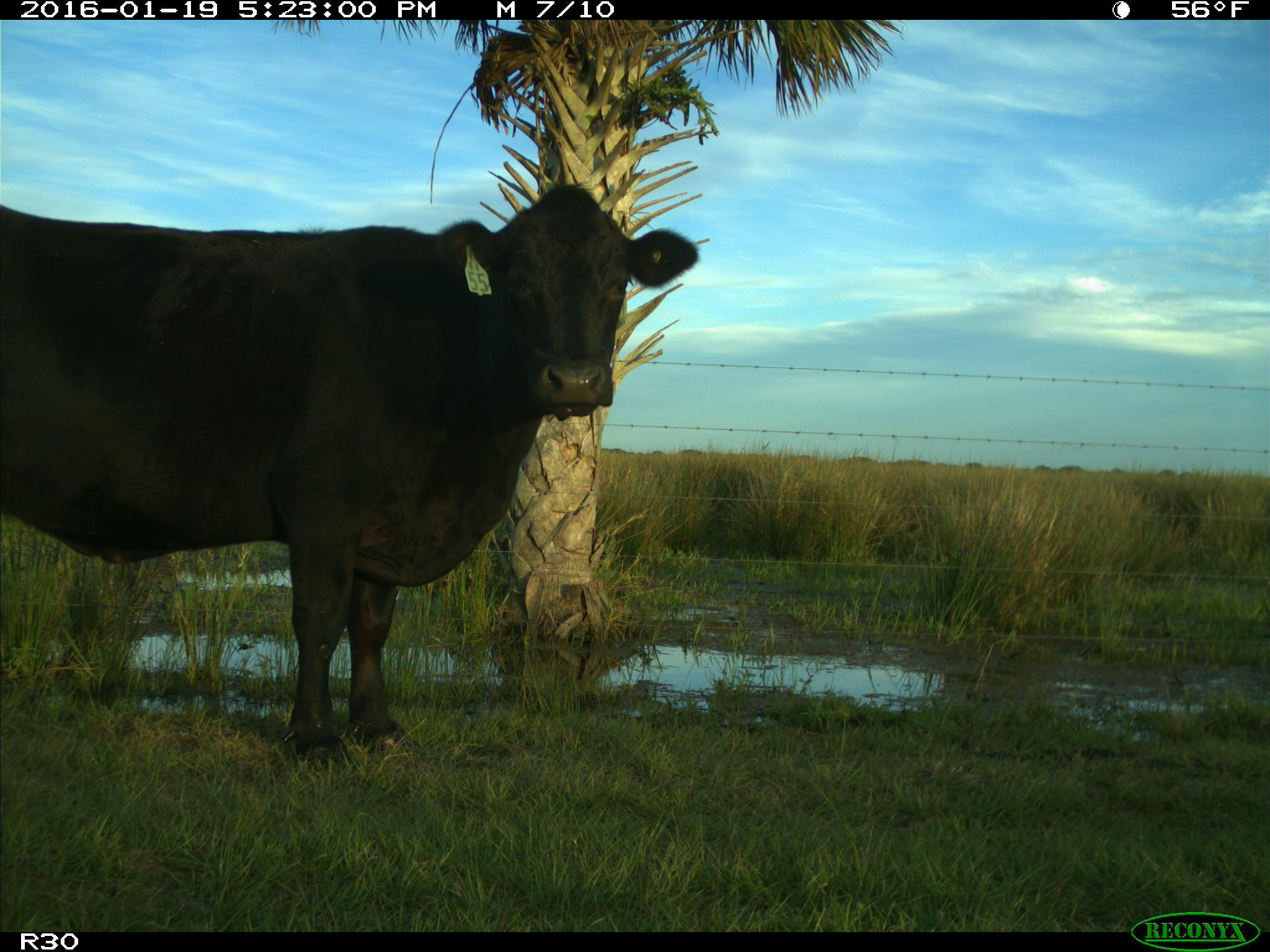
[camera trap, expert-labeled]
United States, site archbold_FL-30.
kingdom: Animalia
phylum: Chordata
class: Mammalia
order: Artiodactyla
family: Bovidae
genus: Bos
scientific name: Bos taurus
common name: domestic cow